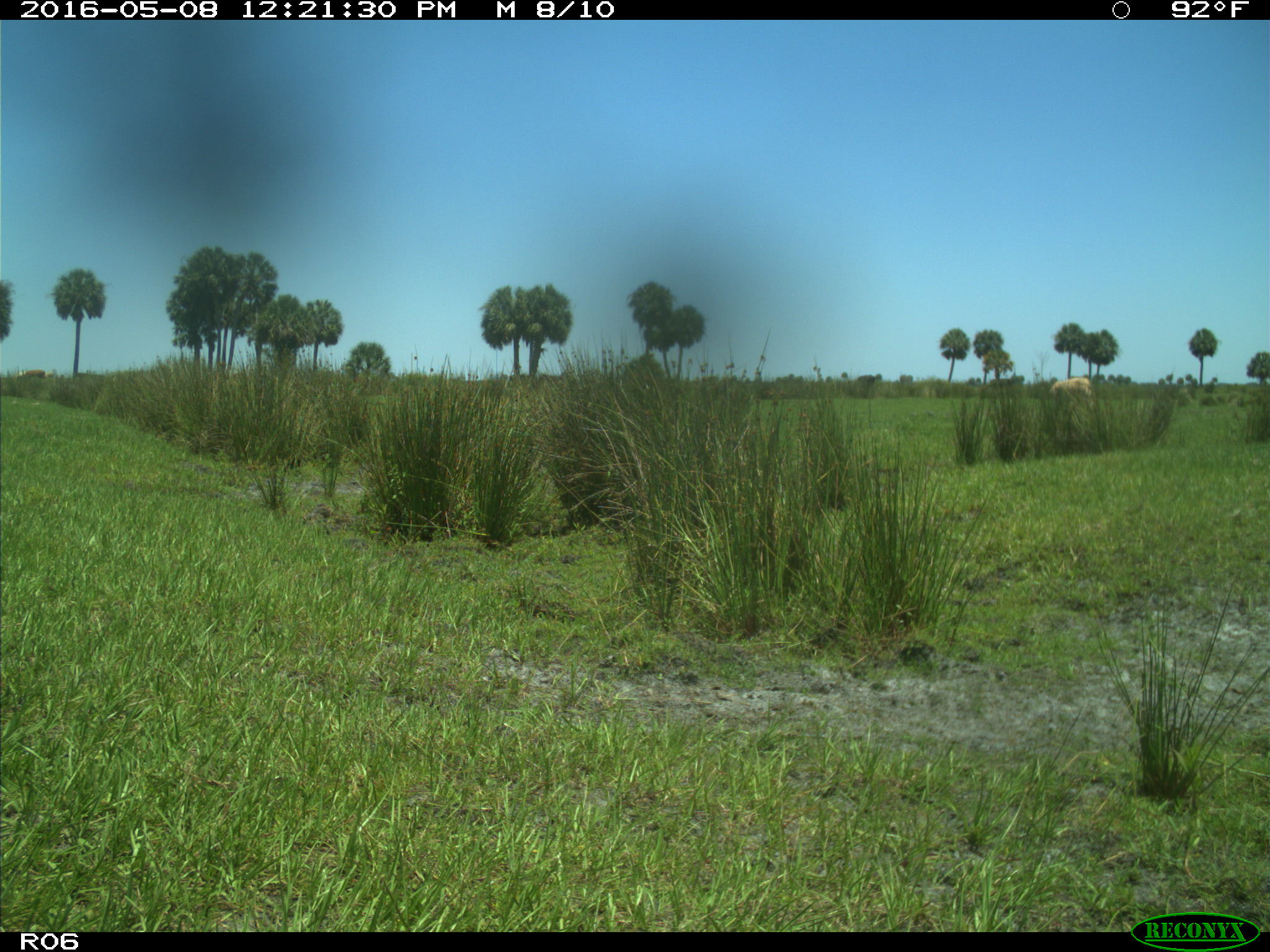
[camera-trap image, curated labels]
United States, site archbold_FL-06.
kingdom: Animalia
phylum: Chordata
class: Mammalia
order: Artiodactyla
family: Bovidae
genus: Bos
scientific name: Bos taurus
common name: domestic cow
Bos taurus (domestic cow).